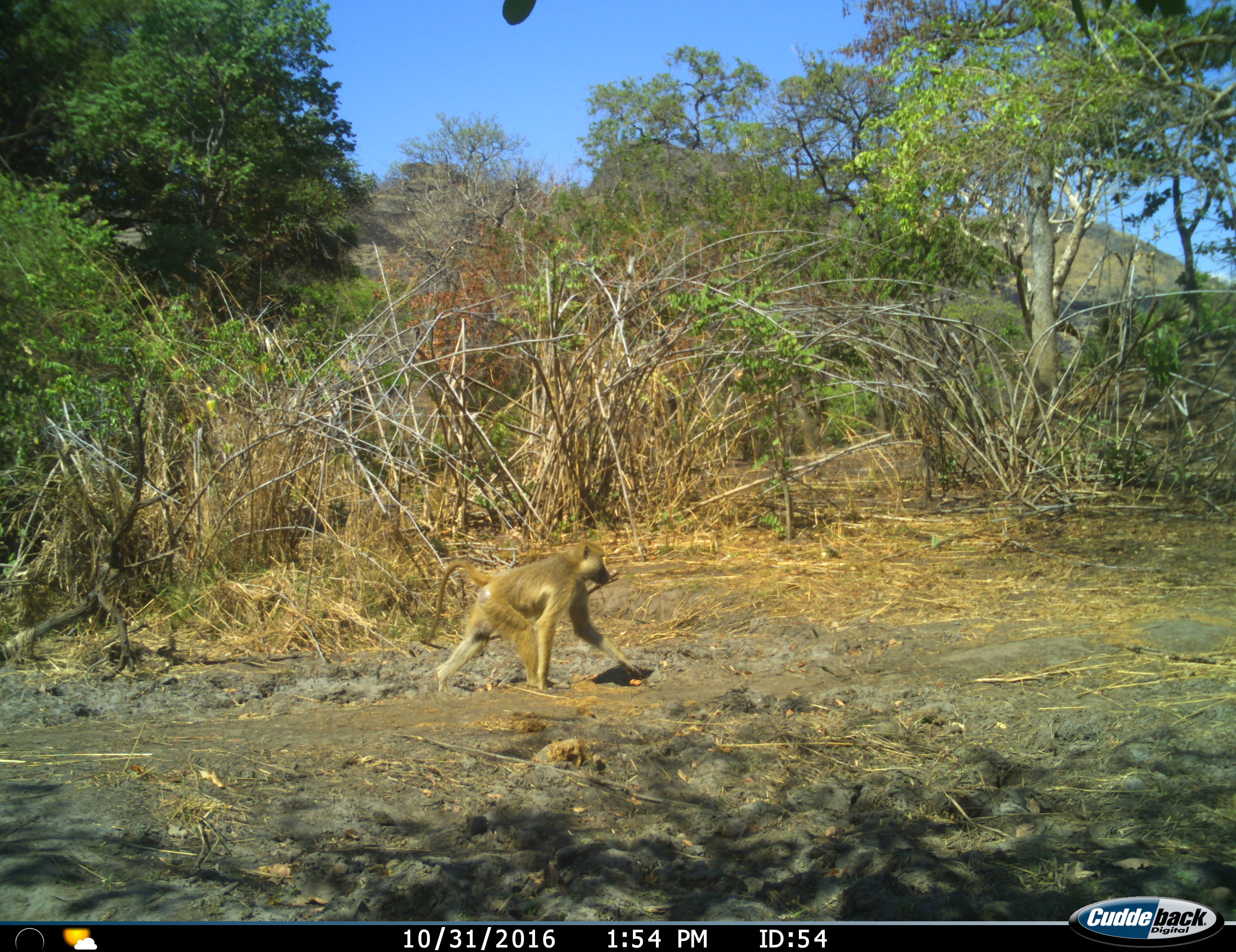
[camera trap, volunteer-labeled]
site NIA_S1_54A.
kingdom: Animalia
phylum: Chordata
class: Mammalia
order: Primates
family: Cercopithecidae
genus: Papio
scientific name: Papio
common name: baboon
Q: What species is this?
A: Baboon (Papio).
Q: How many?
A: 1.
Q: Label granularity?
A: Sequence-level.